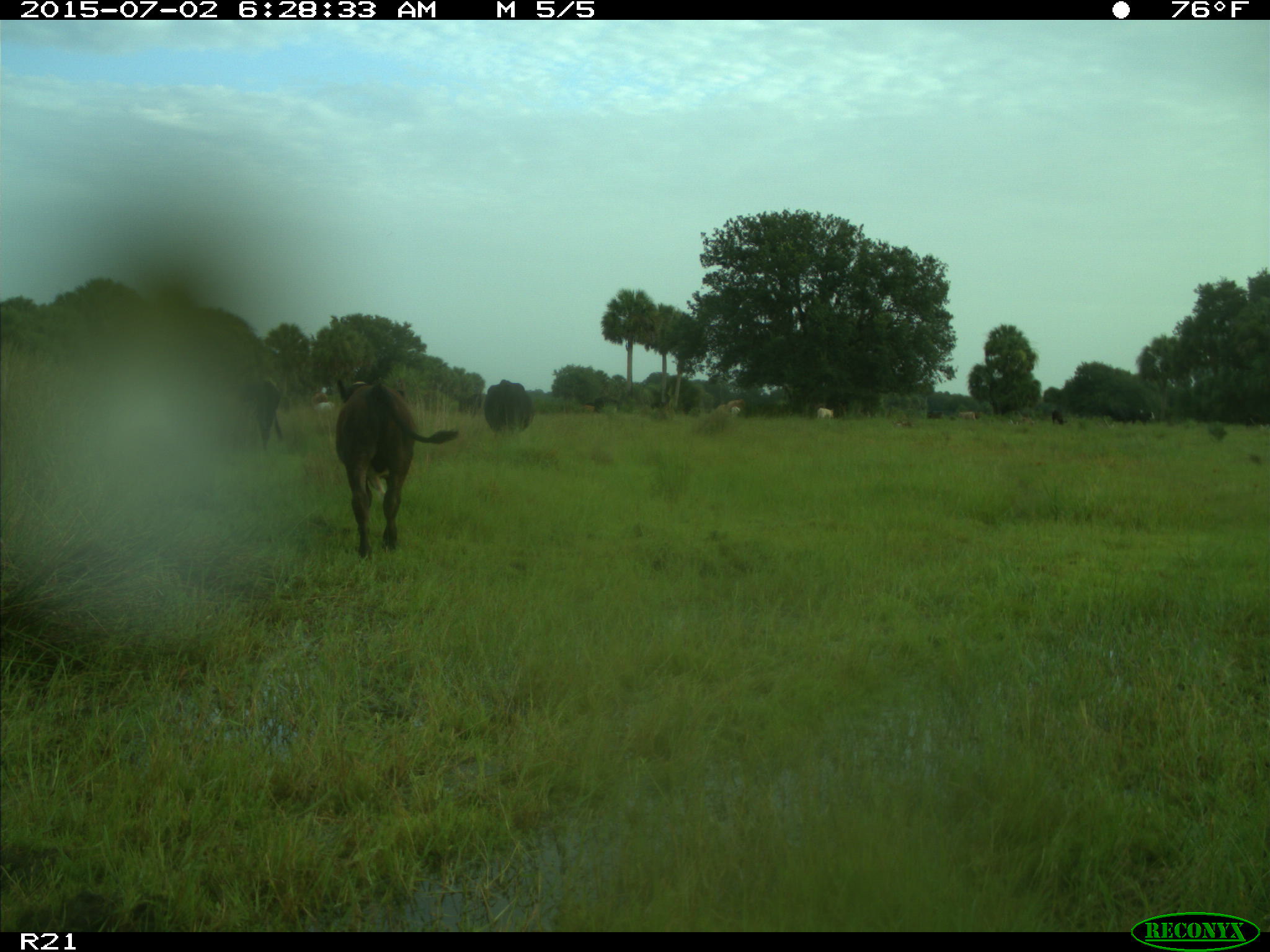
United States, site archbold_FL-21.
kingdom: Animalia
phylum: Chordata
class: Mammalia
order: Artiodactyla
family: Bovidae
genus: Bos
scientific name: Bos taurus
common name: domestic cow